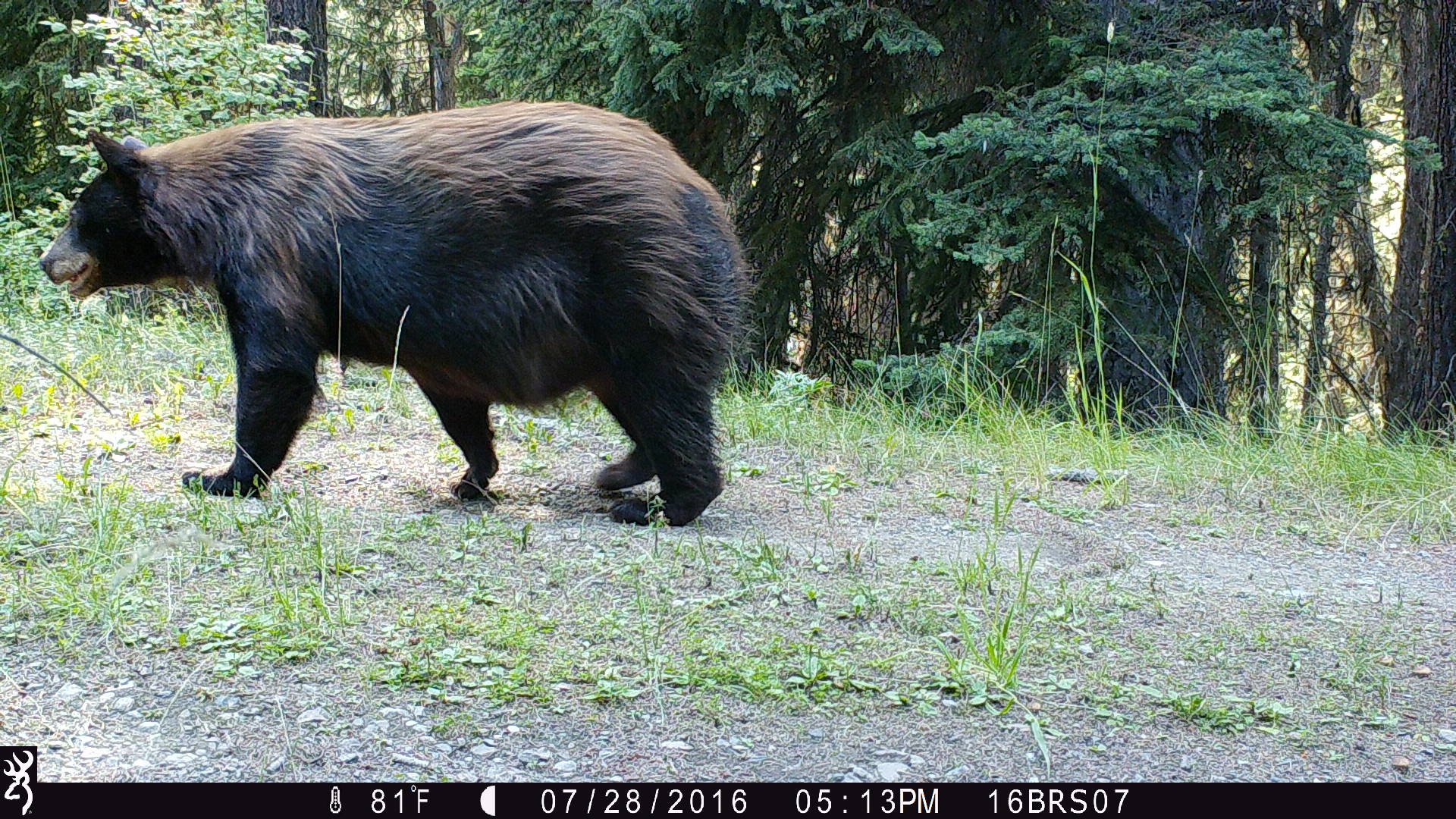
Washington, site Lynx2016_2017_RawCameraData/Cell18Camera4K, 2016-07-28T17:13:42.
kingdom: Animalia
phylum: Chordata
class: Mammalia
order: Carnivora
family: Ursidae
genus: Ursus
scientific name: Ursus americanus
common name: american black bear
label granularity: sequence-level